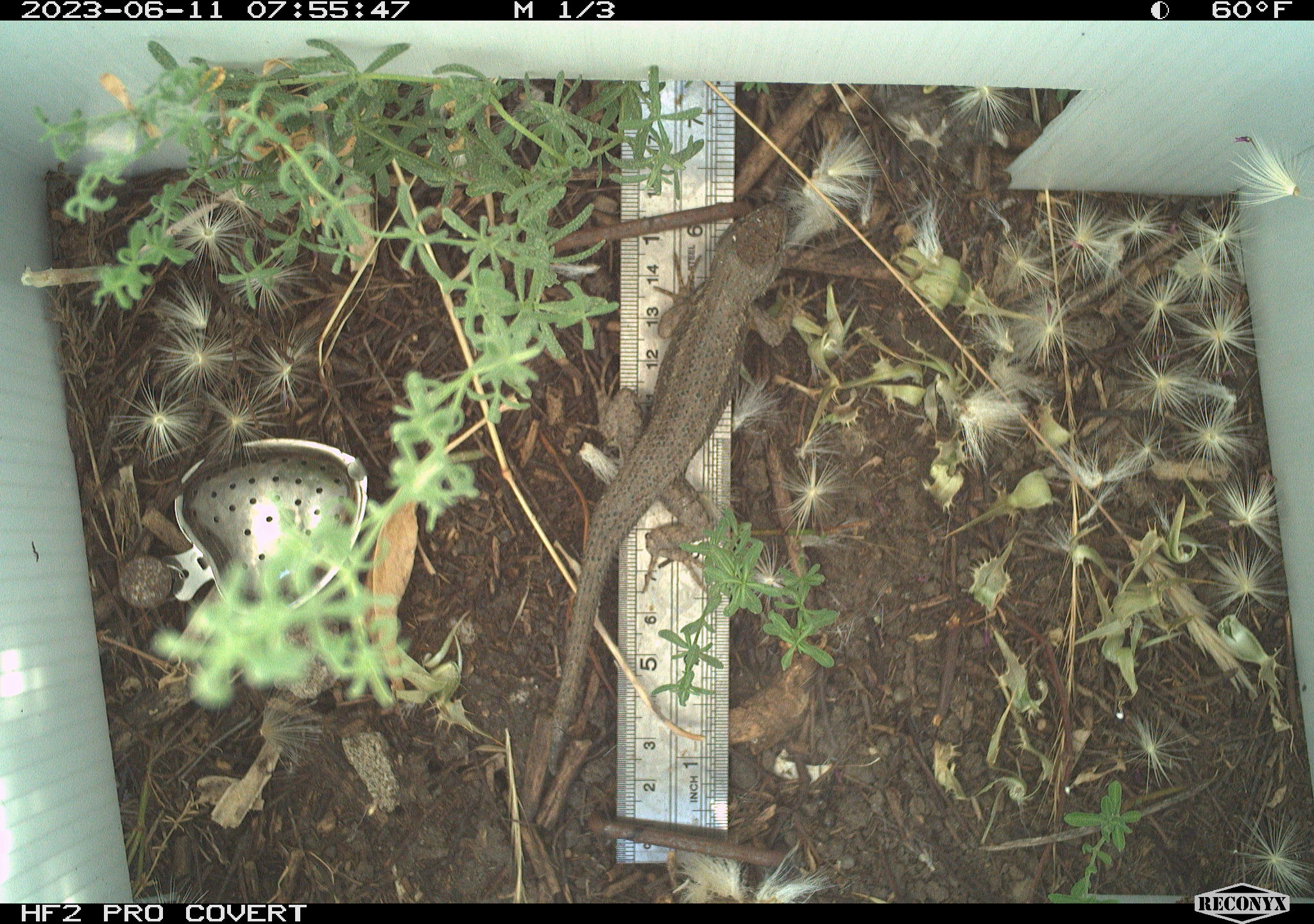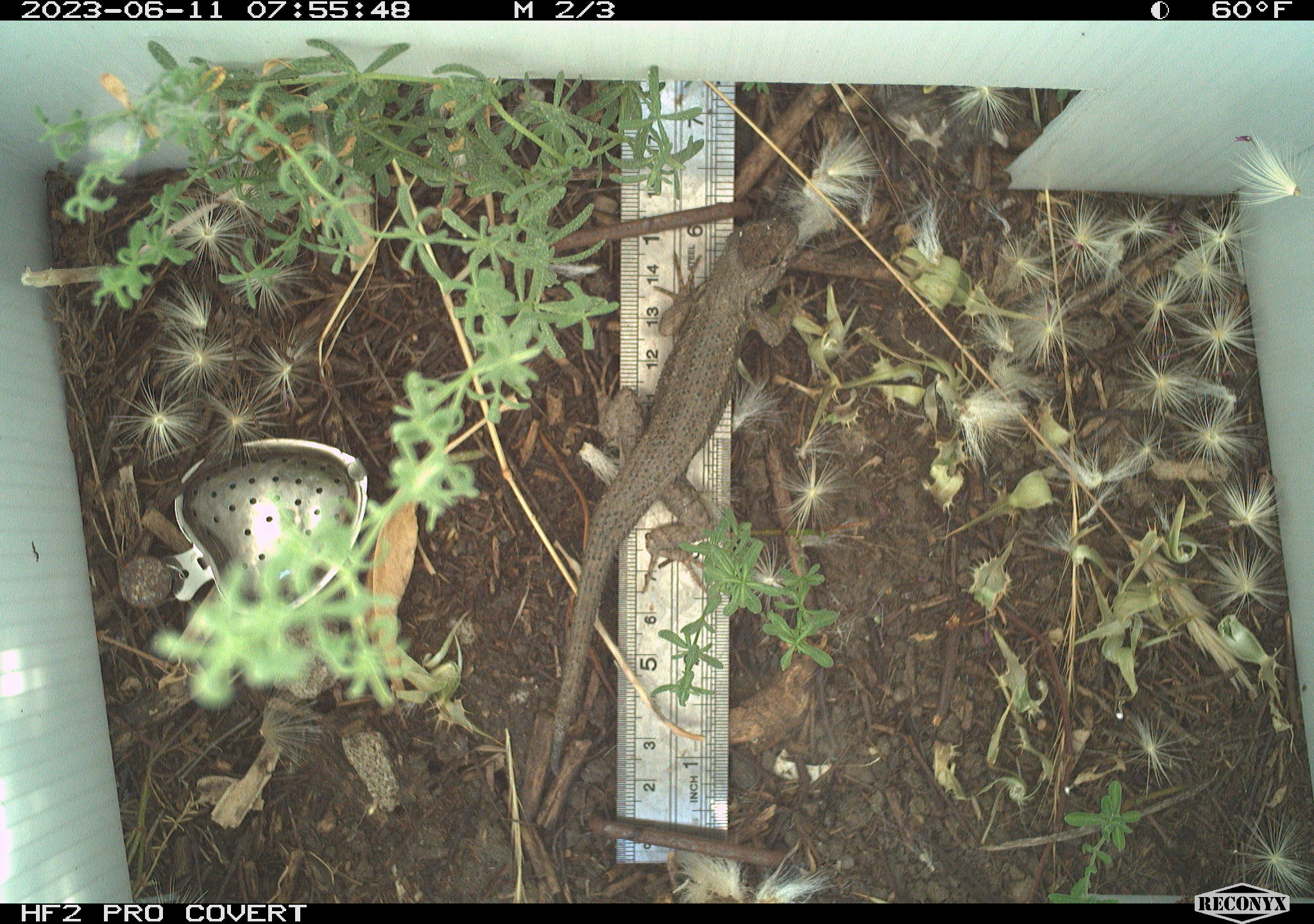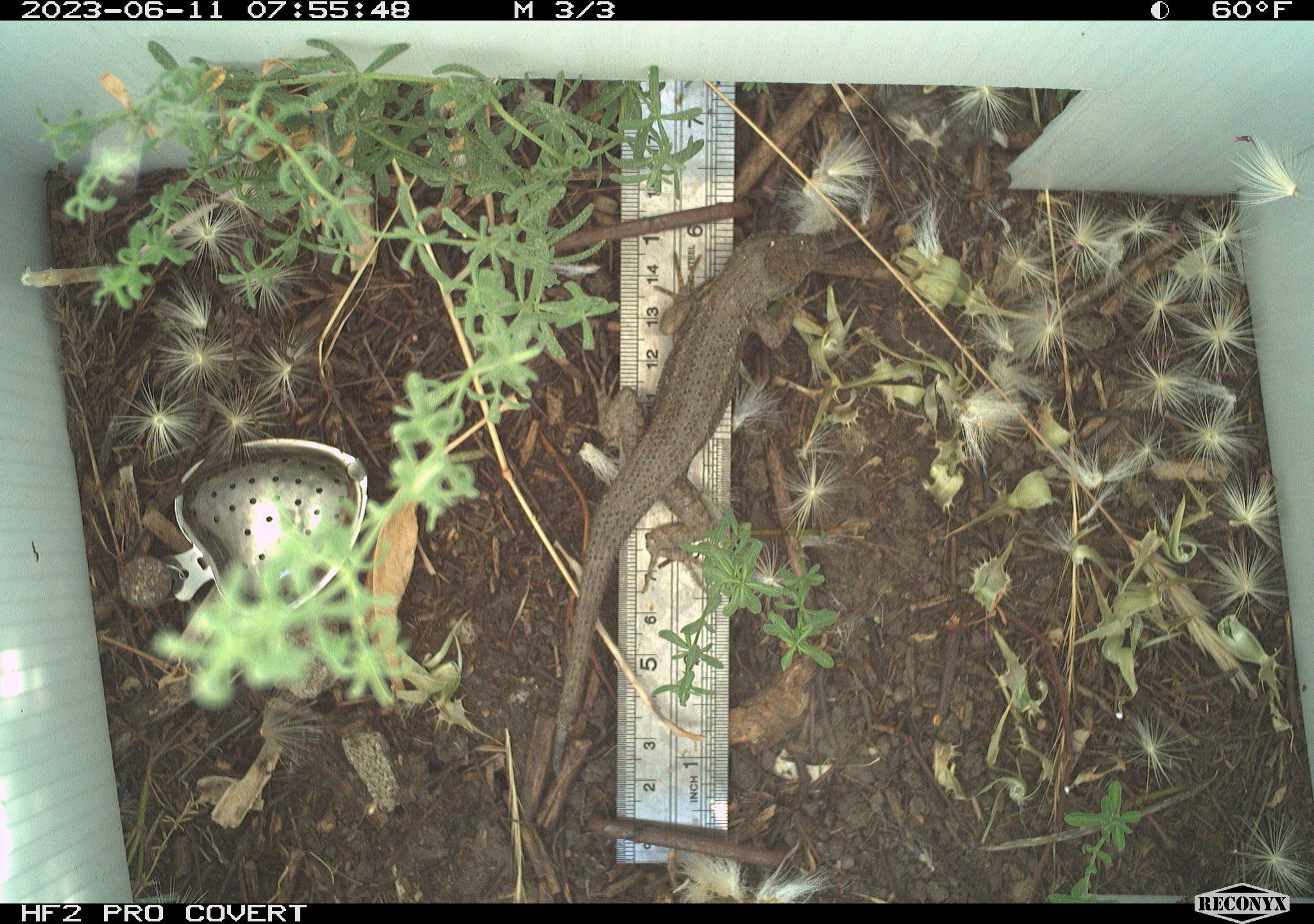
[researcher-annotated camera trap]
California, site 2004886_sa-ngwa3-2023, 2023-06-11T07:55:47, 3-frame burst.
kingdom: Animalia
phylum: Chordata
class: Reptilia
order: Squamata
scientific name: Squamata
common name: lizards and snakes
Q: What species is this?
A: Lizards and snakes (Squamata).